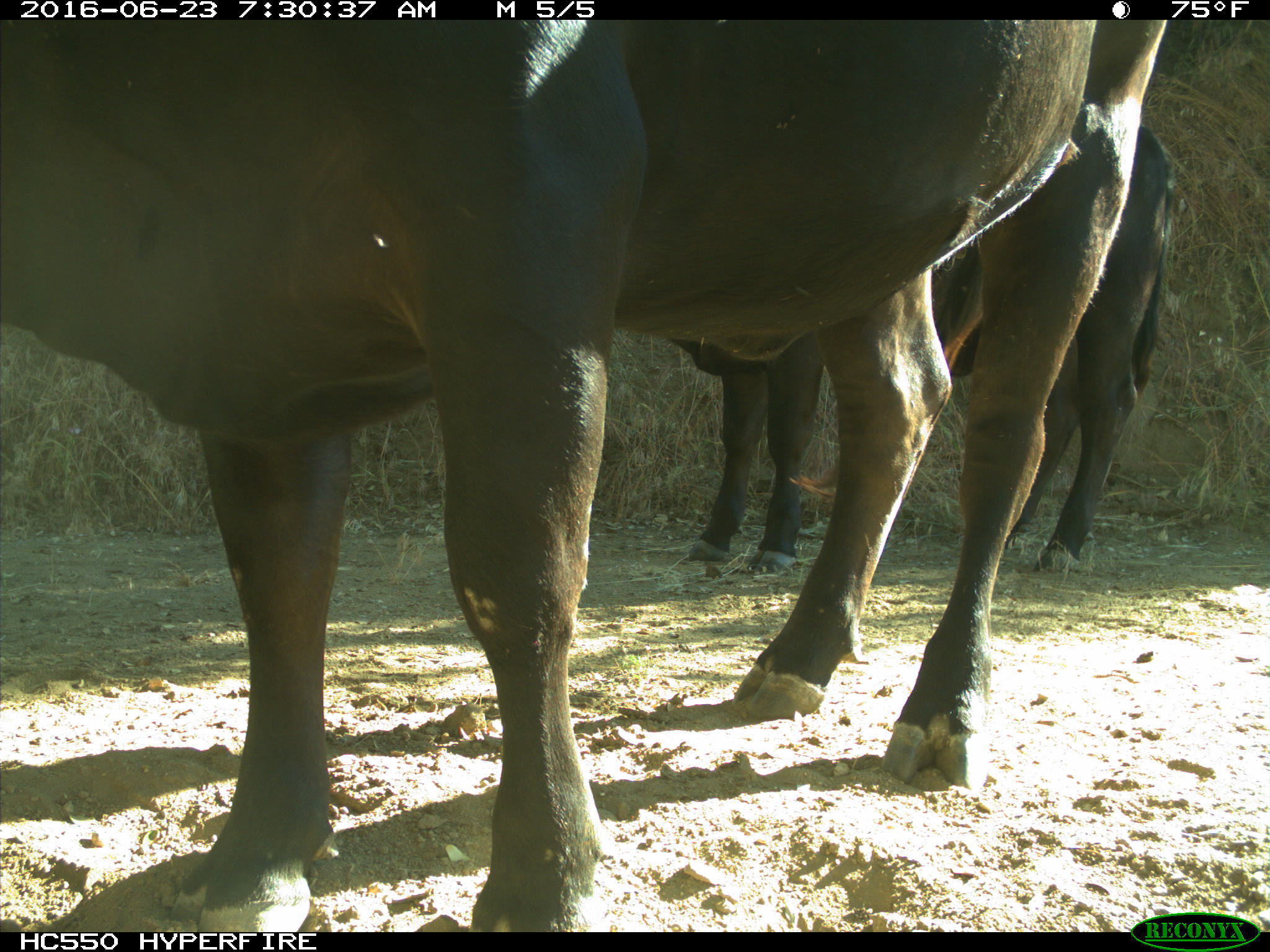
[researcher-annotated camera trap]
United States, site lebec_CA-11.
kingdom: Animalia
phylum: Chordata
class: Mammalia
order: Artiodactyla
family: Bovidae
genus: Bos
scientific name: Bos taurus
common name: domestic cow